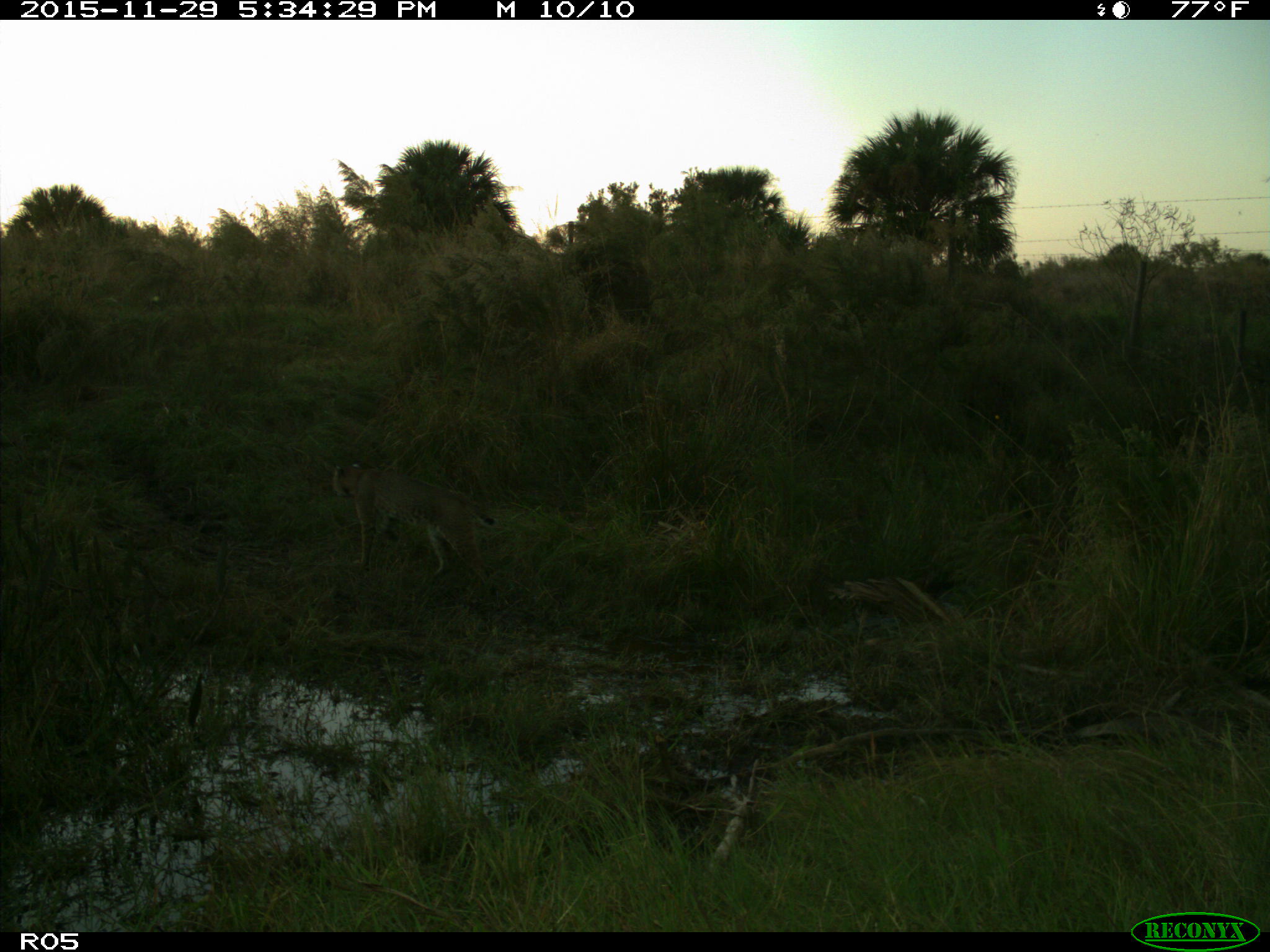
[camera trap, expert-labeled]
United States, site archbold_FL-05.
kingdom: Animalia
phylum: Chordata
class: Mammalia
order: Carnivora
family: Felidae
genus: Lynx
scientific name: Lynx rufus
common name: bobcat